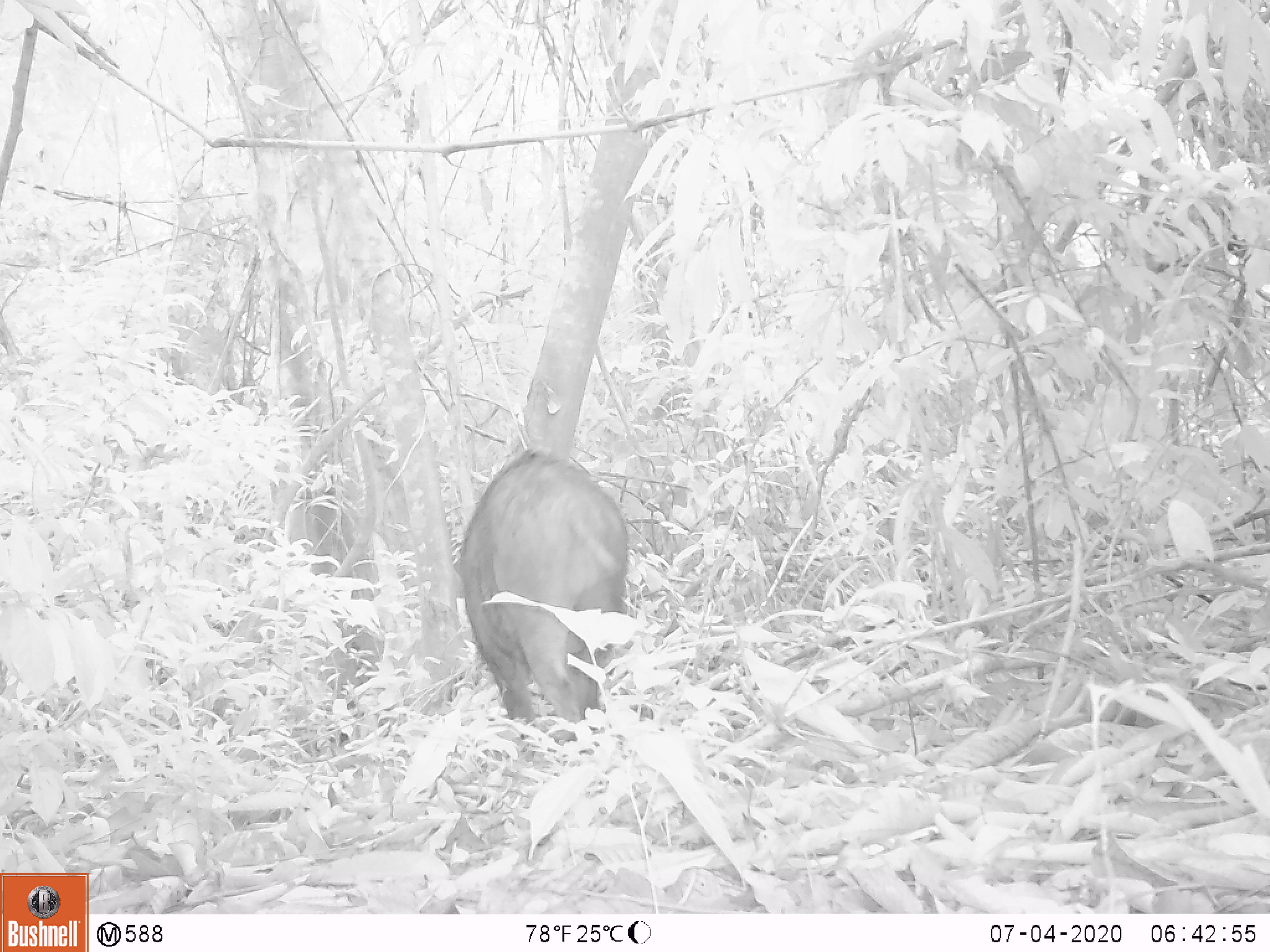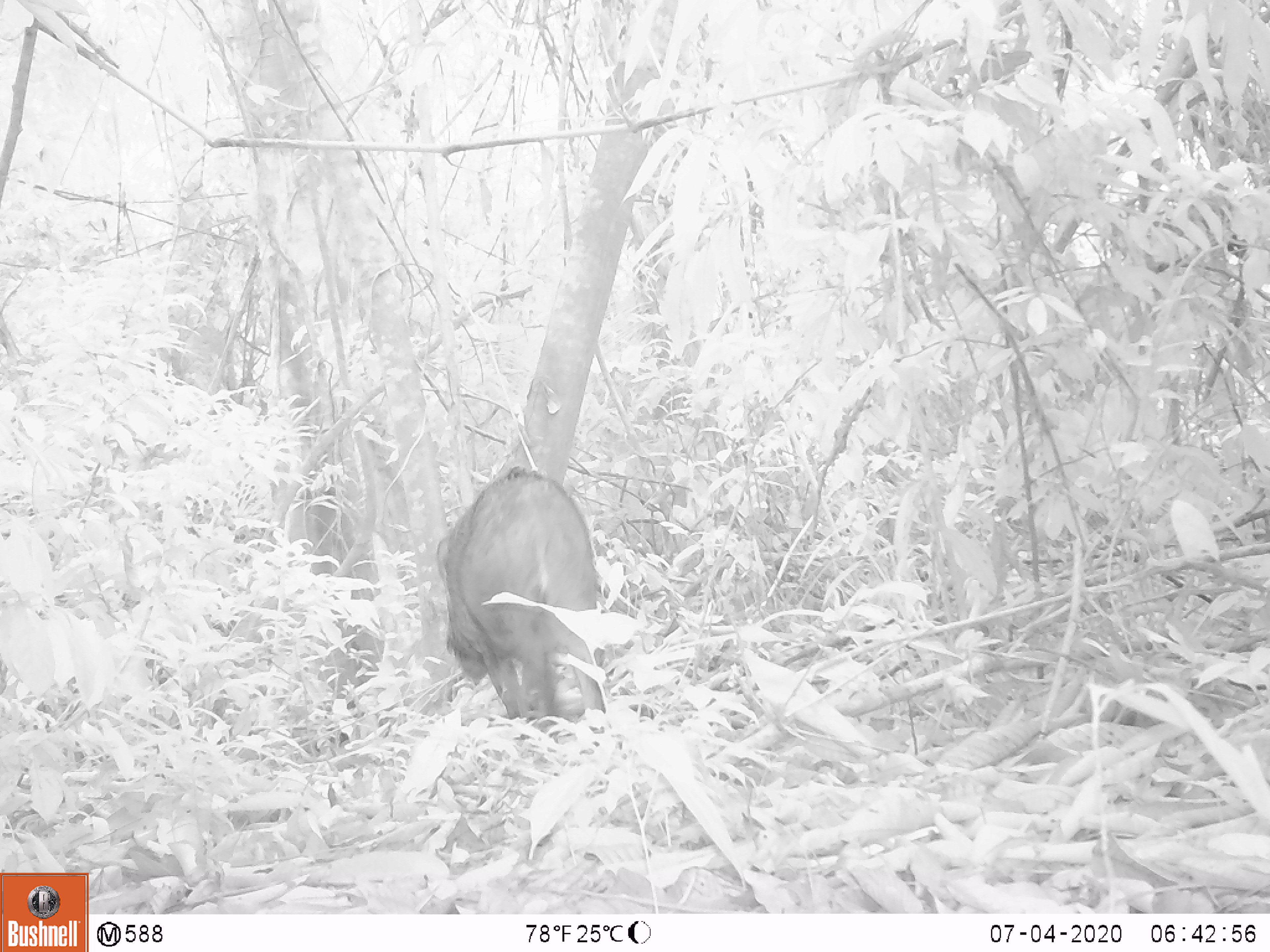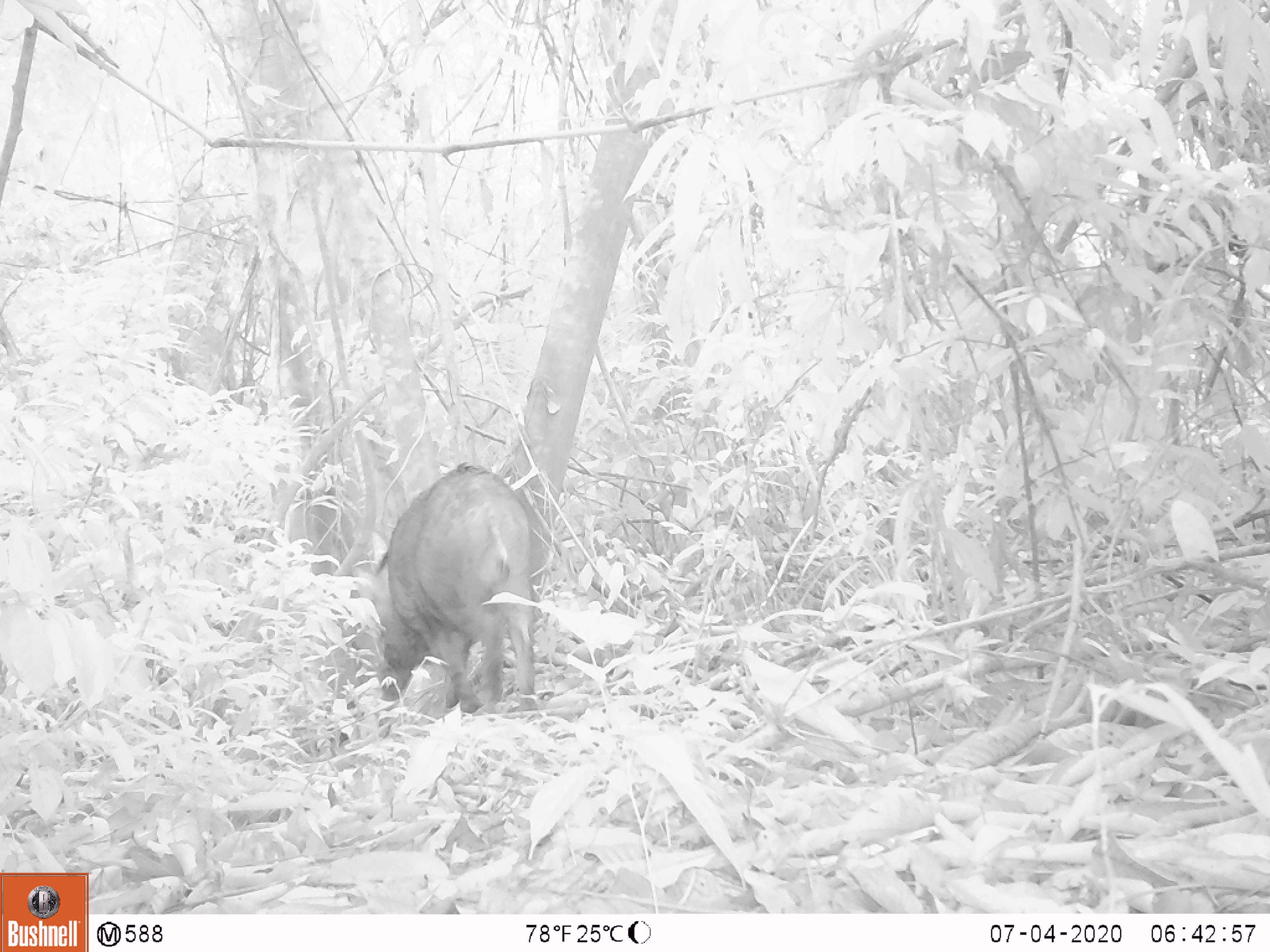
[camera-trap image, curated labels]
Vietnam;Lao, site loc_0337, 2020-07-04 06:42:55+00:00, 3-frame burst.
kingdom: Animalia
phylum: Chordata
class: Mammalia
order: Artiodactyla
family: Suidae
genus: Sus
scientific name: Sus scrofa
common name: eurasian wild pig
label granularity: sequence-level